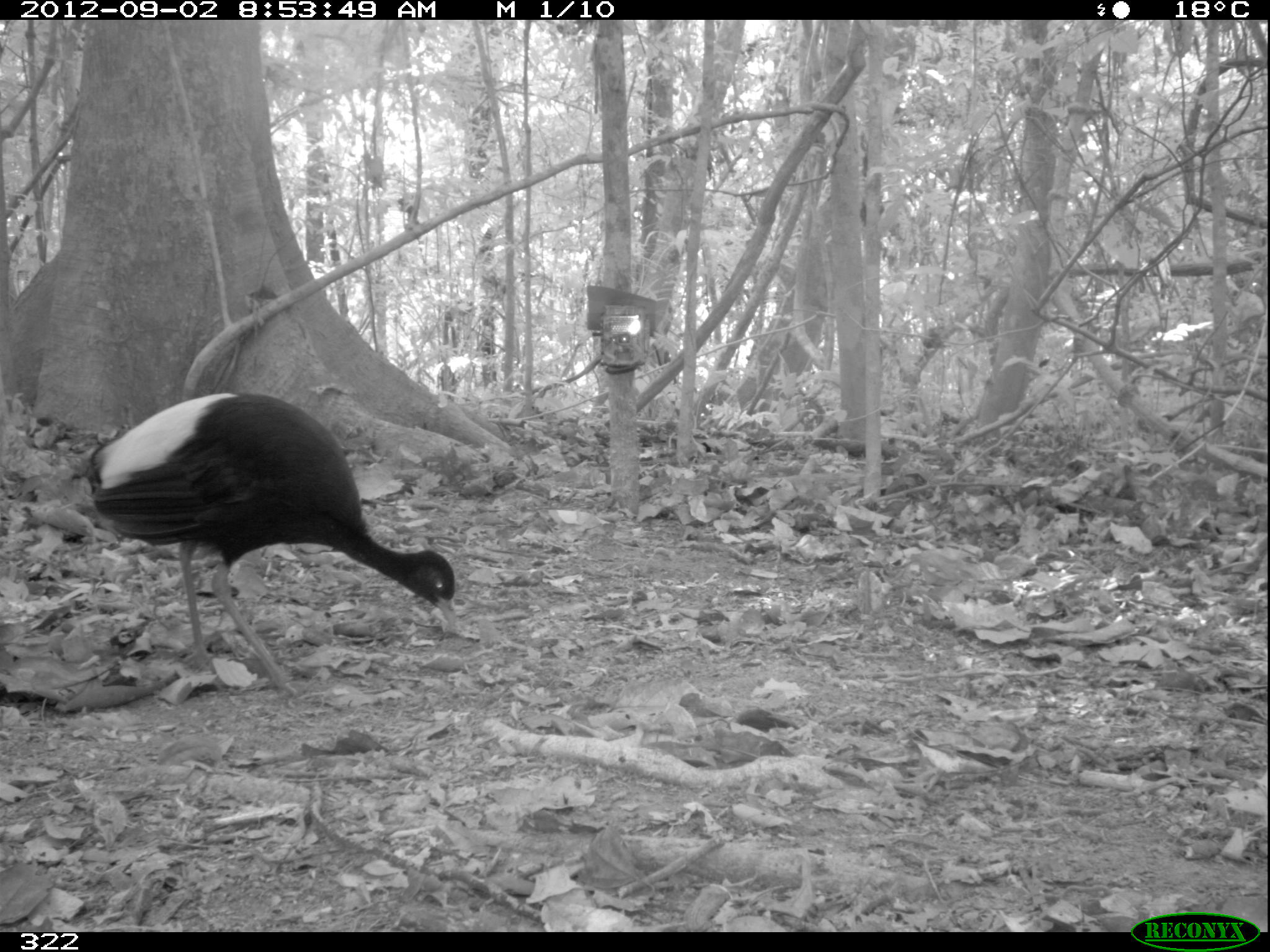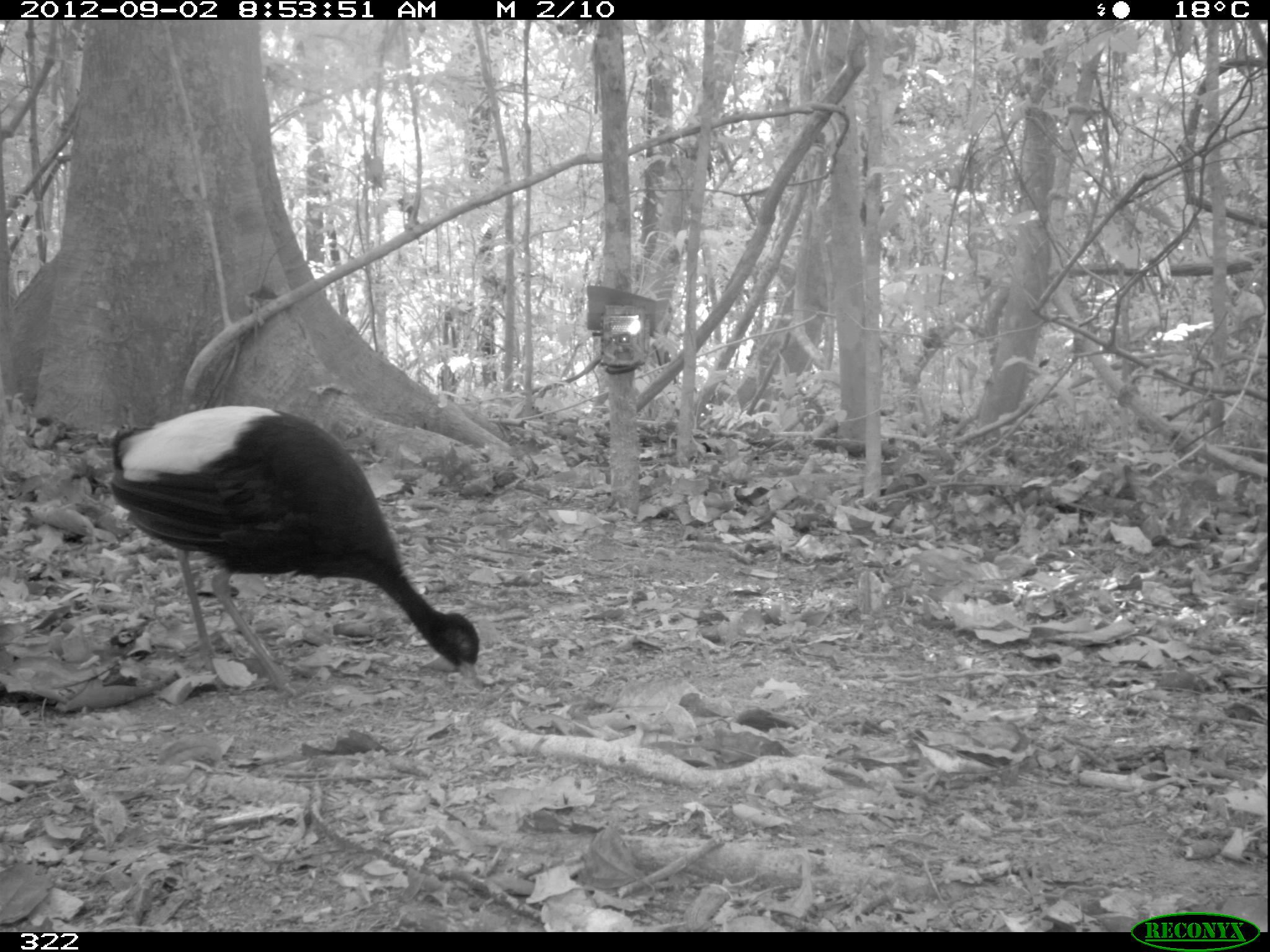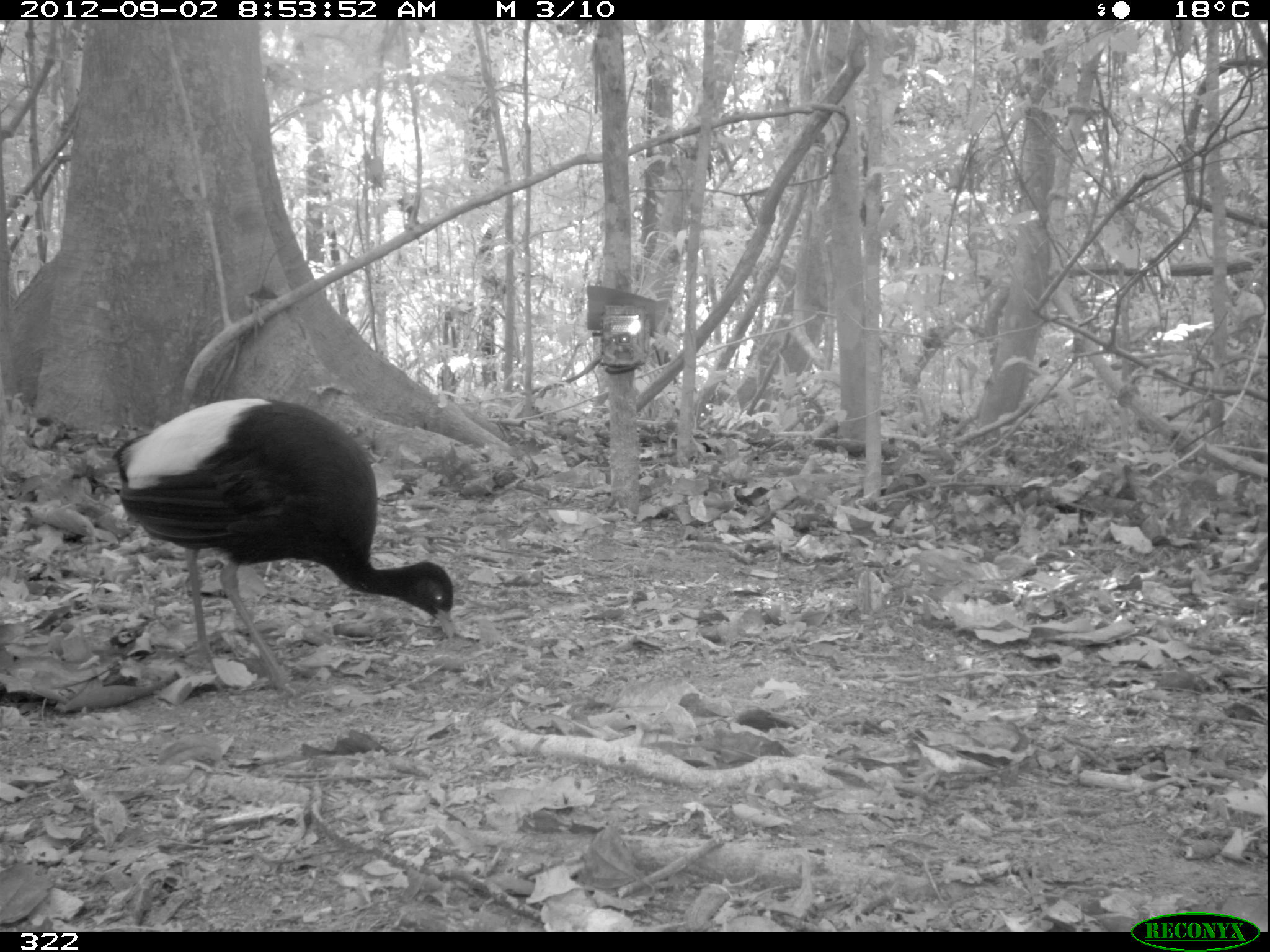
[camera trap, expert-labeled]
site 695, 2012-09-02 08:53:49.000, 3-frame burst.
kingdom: Animalia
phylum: Chordata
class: Aves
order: Gruiformes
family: Psophiidae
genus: Psophia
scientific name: Psophia leucoptera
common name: pale-winged trumpeter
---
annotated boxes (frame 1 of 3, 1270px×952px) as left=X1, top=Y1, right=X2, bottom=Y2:
psophia leucoptera: left=69, top=389, right=456, bottom=696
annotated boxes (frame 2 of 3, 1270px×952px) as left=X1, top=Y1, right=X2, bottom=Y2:
psophia leucoptera: left=108, top=406, right=480, bottom=691